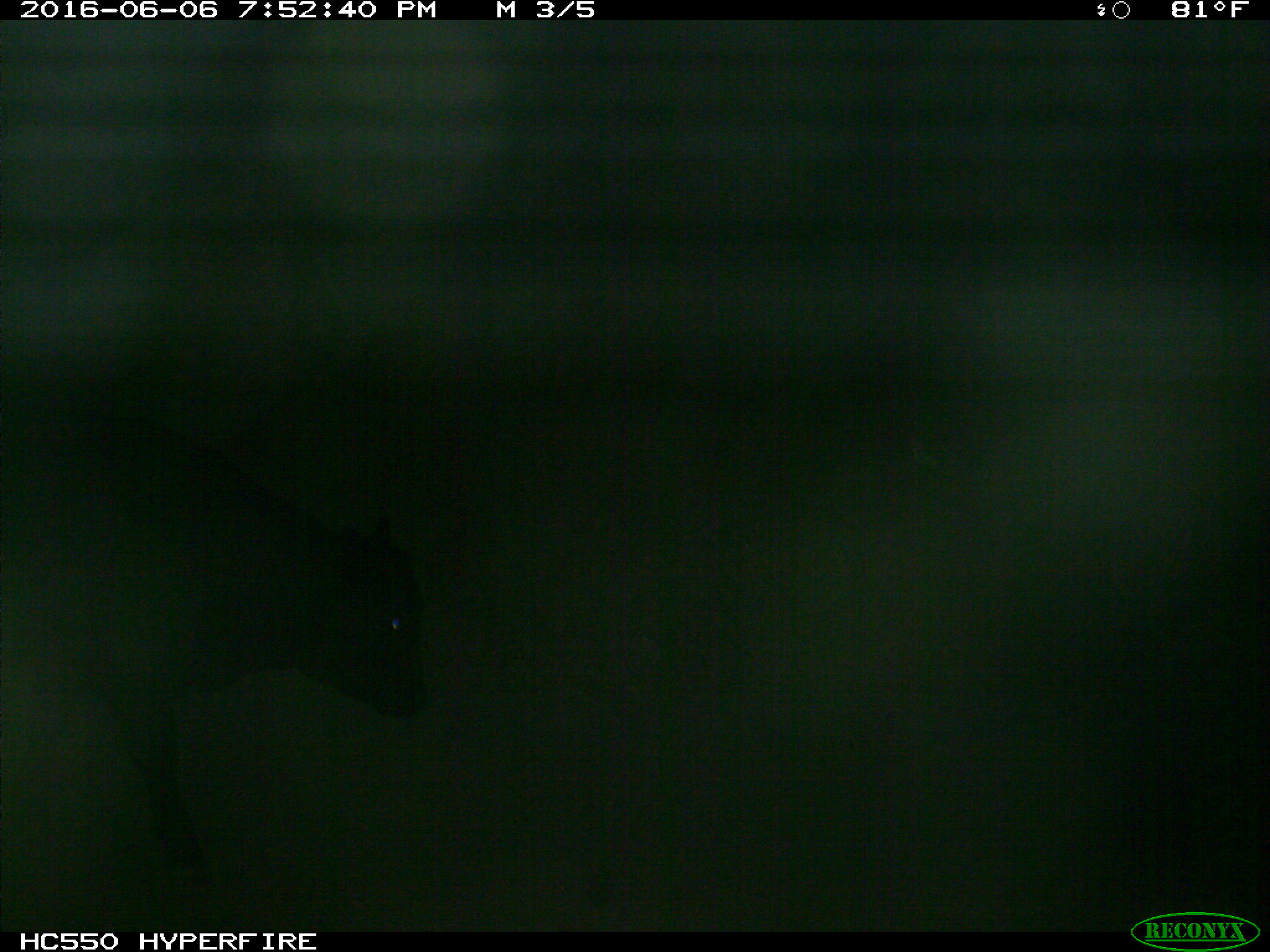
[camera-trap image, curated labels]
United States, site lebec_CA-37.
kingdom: Animalia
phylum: Chordata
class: Mammalia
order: Artiodactyla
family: Bovidae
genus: Bos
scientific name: Bos taurus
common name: domestic cow